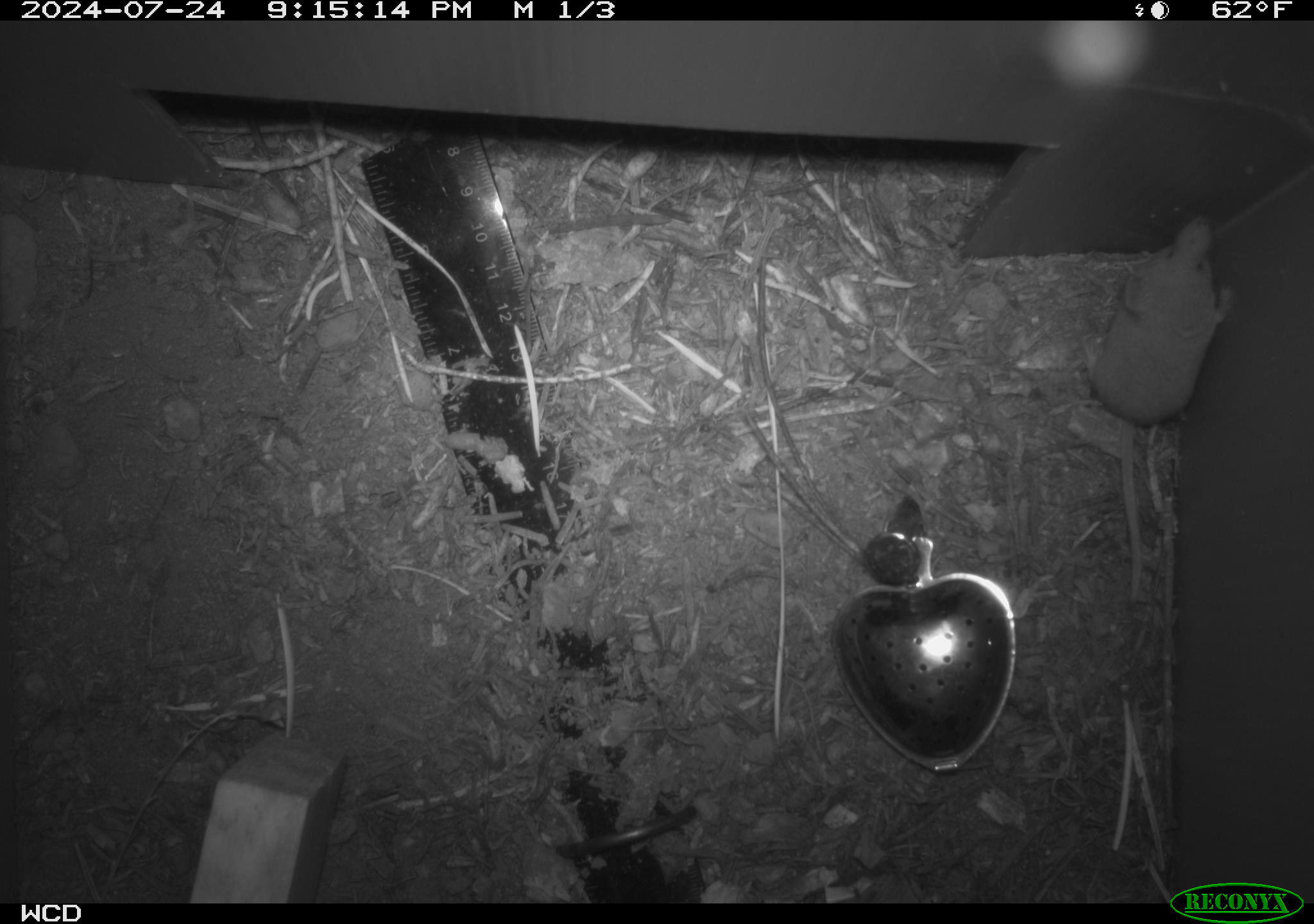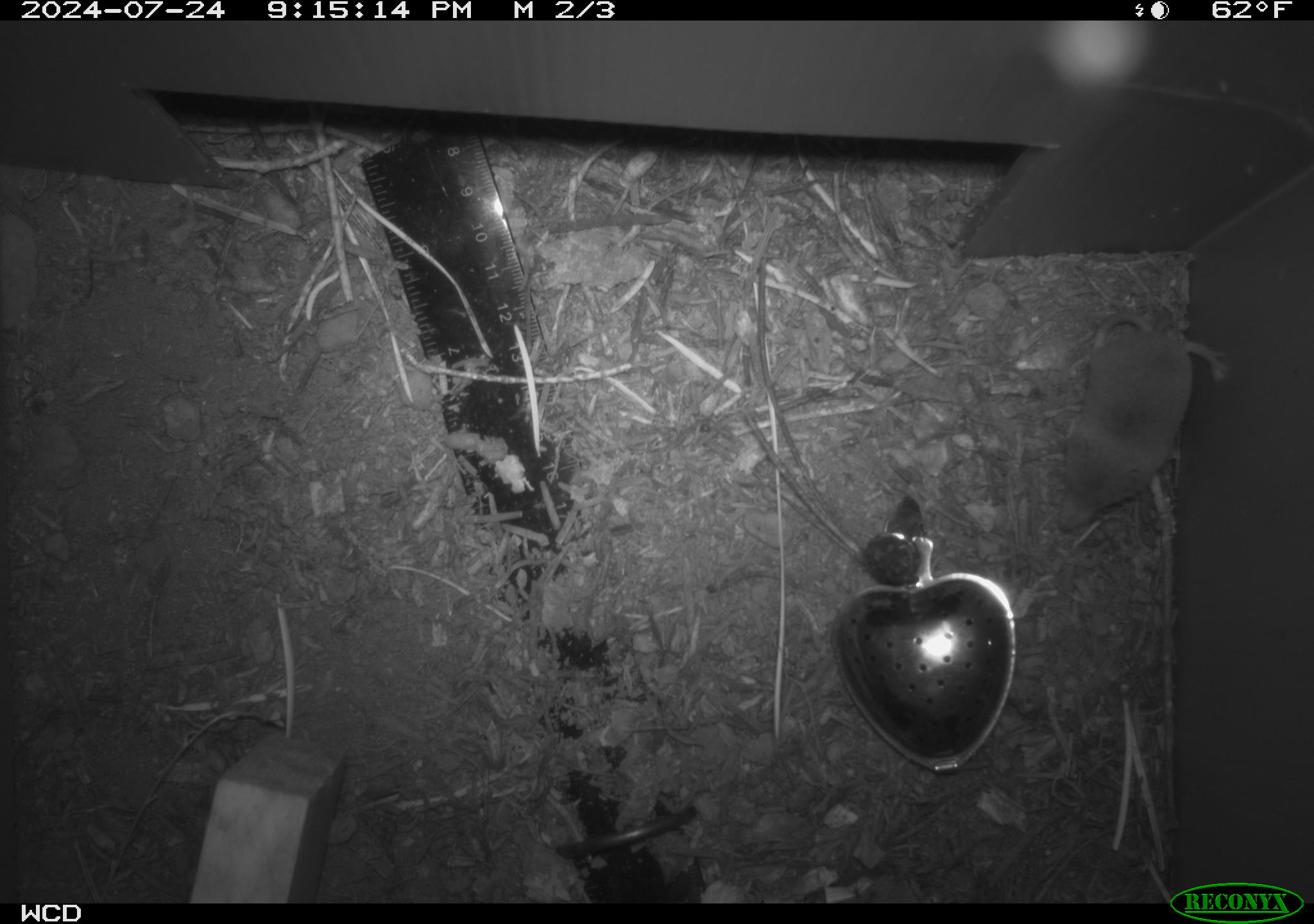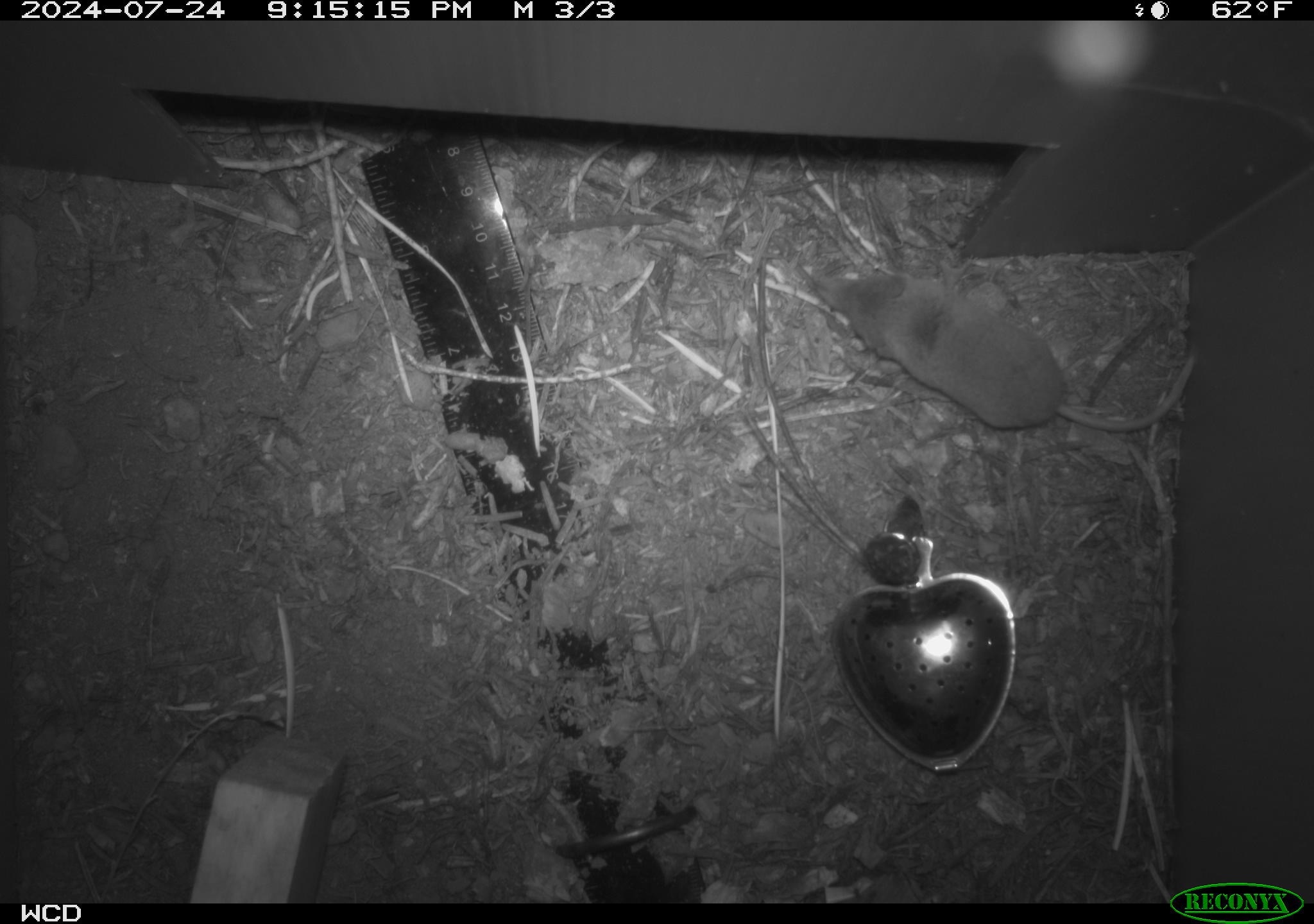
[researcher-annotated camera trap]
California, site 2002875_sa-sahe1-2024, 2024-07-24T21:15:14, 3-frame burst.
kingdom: Animalia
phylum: Chordata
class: Mammalia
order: Eulipotyphla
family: Soricidae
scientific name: Soricidae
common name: shrews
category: soricidae family